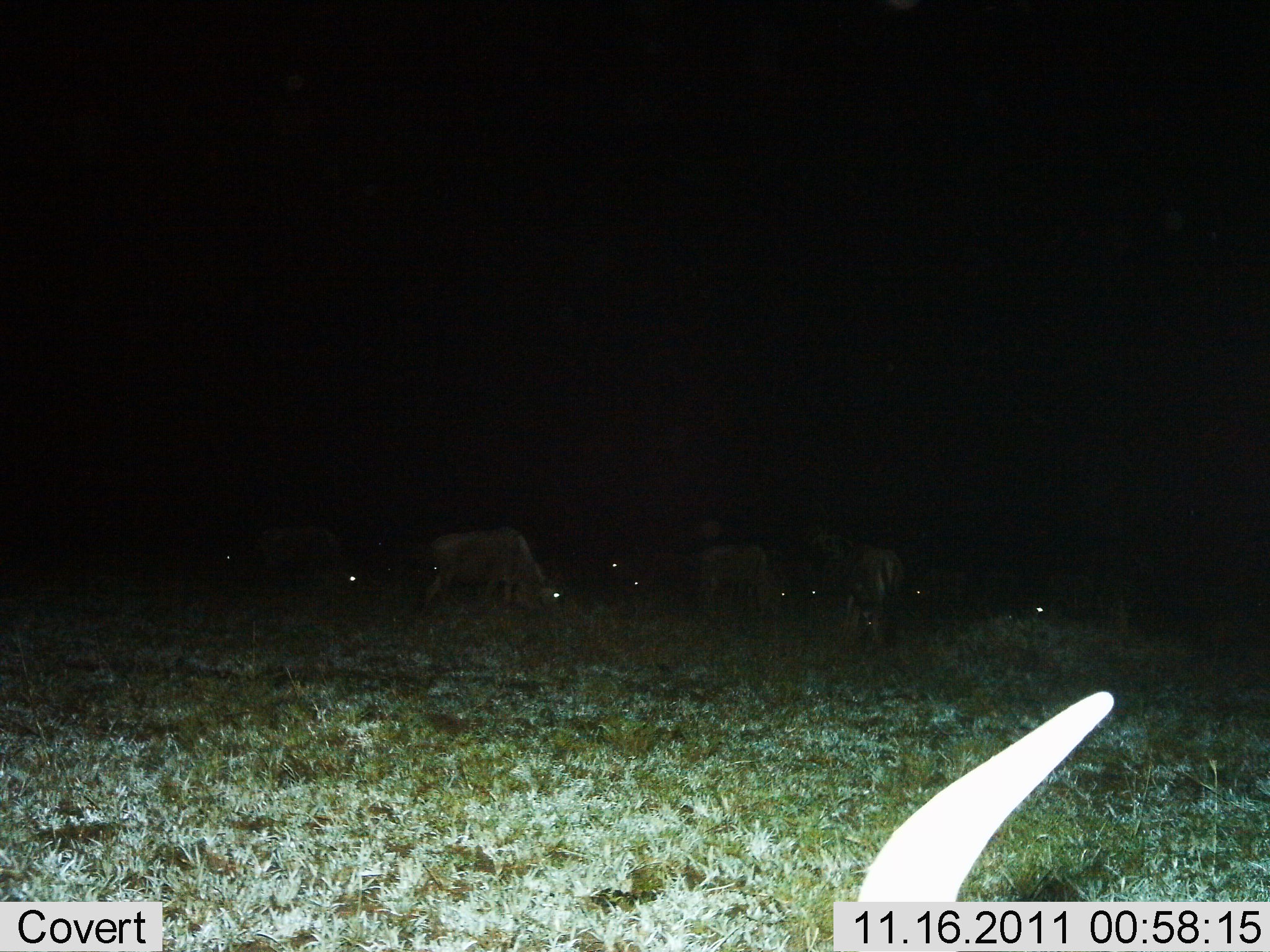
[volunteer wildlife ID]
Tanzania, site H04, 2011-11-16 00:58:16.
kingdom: Animalia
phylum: Chordata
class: Mammalia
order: Artiodactyla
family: Bovidae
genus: Connochaetes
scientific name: Connochaetes taurinus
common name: blue wildebeest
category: wildebeest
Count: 11-50.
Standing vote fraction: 50%.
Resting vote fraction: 14%.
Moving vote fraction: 14%.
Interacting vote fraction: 7%.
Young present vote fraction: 0%.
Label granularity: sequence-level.